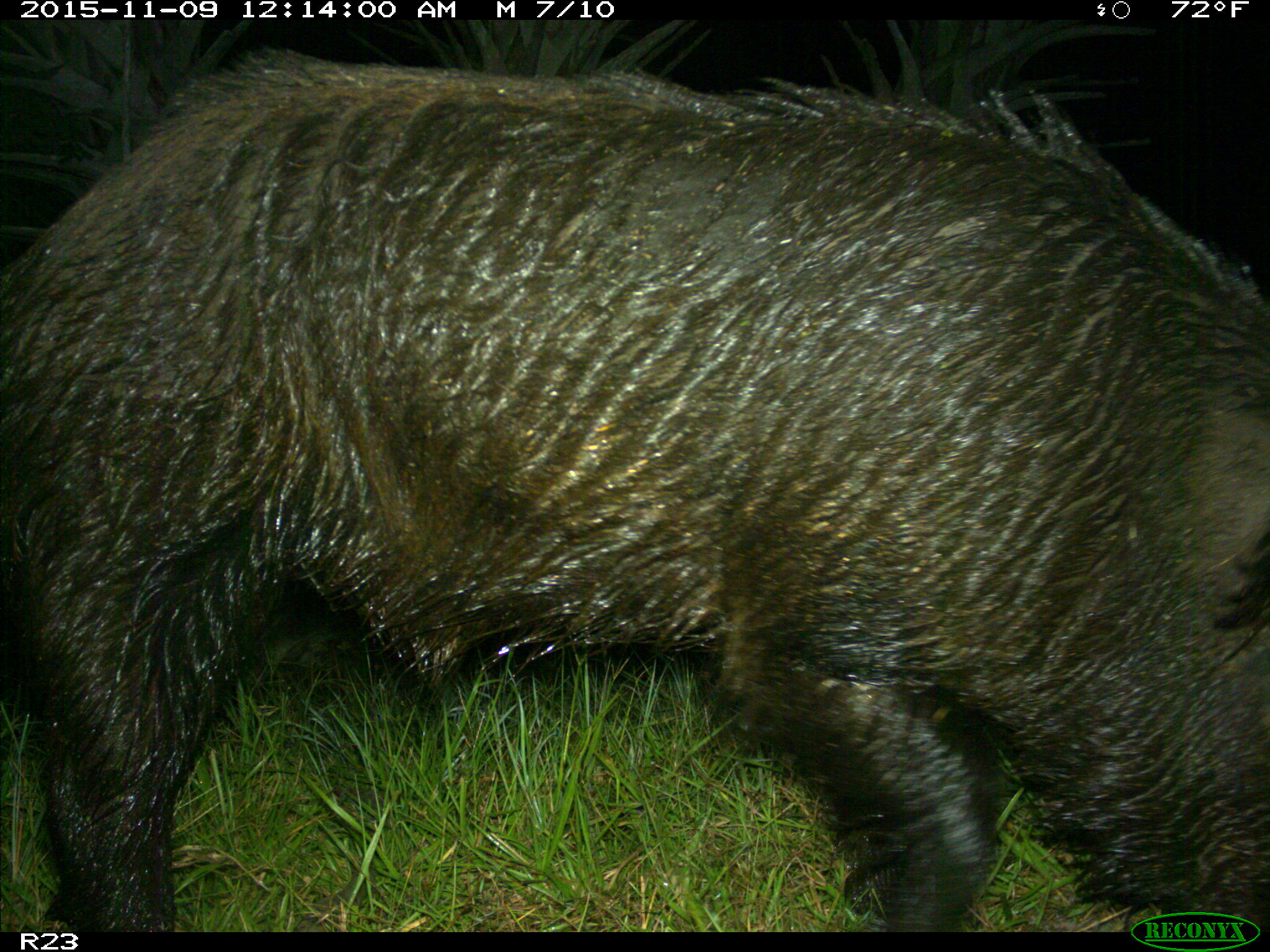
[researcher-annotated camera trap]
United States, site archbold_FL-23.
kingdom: Animalia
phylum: Chordata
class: Mammalia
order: Artiodactyla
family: Suidae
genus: Sus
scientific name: Sus scrofa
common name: wild boar